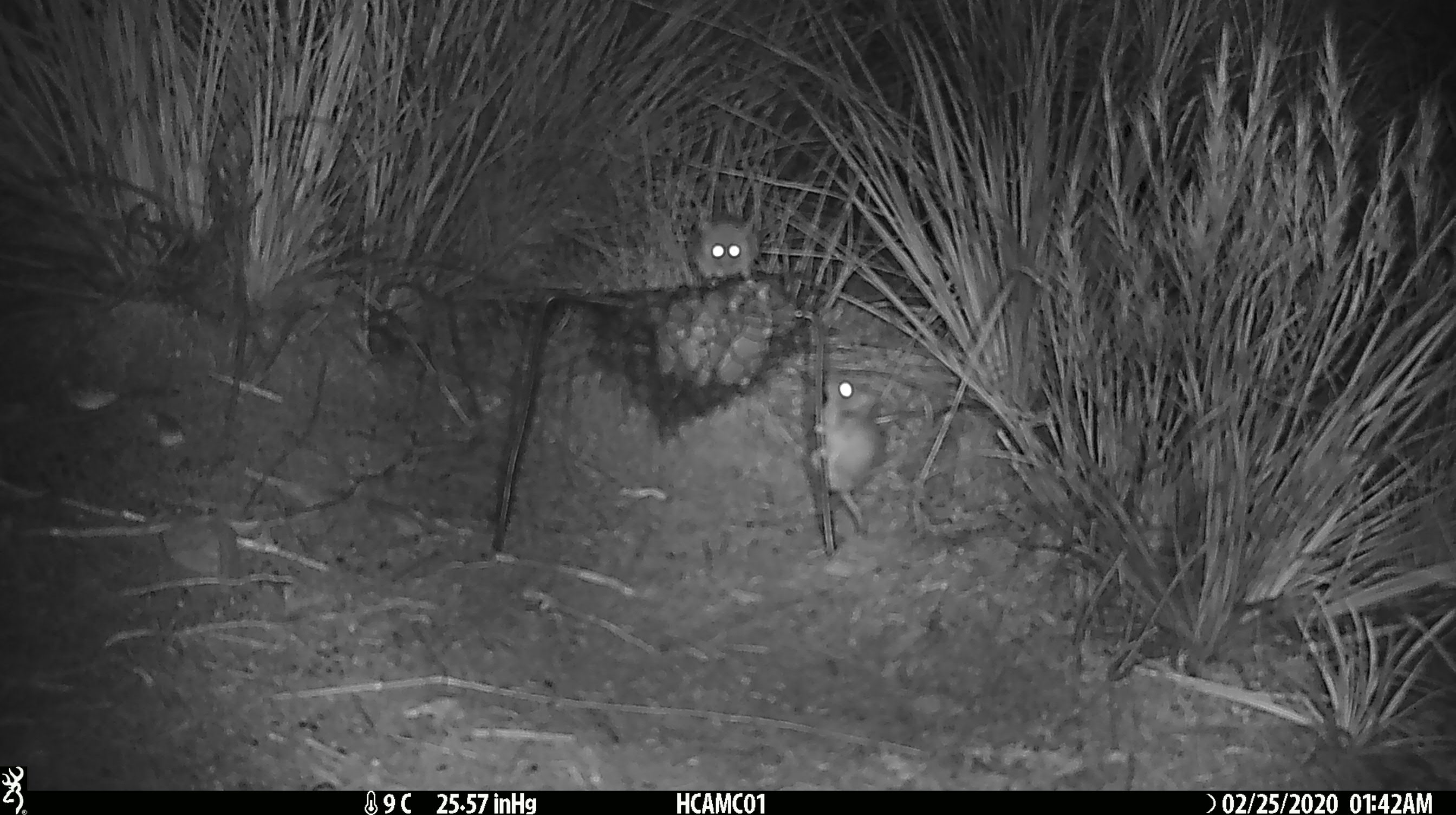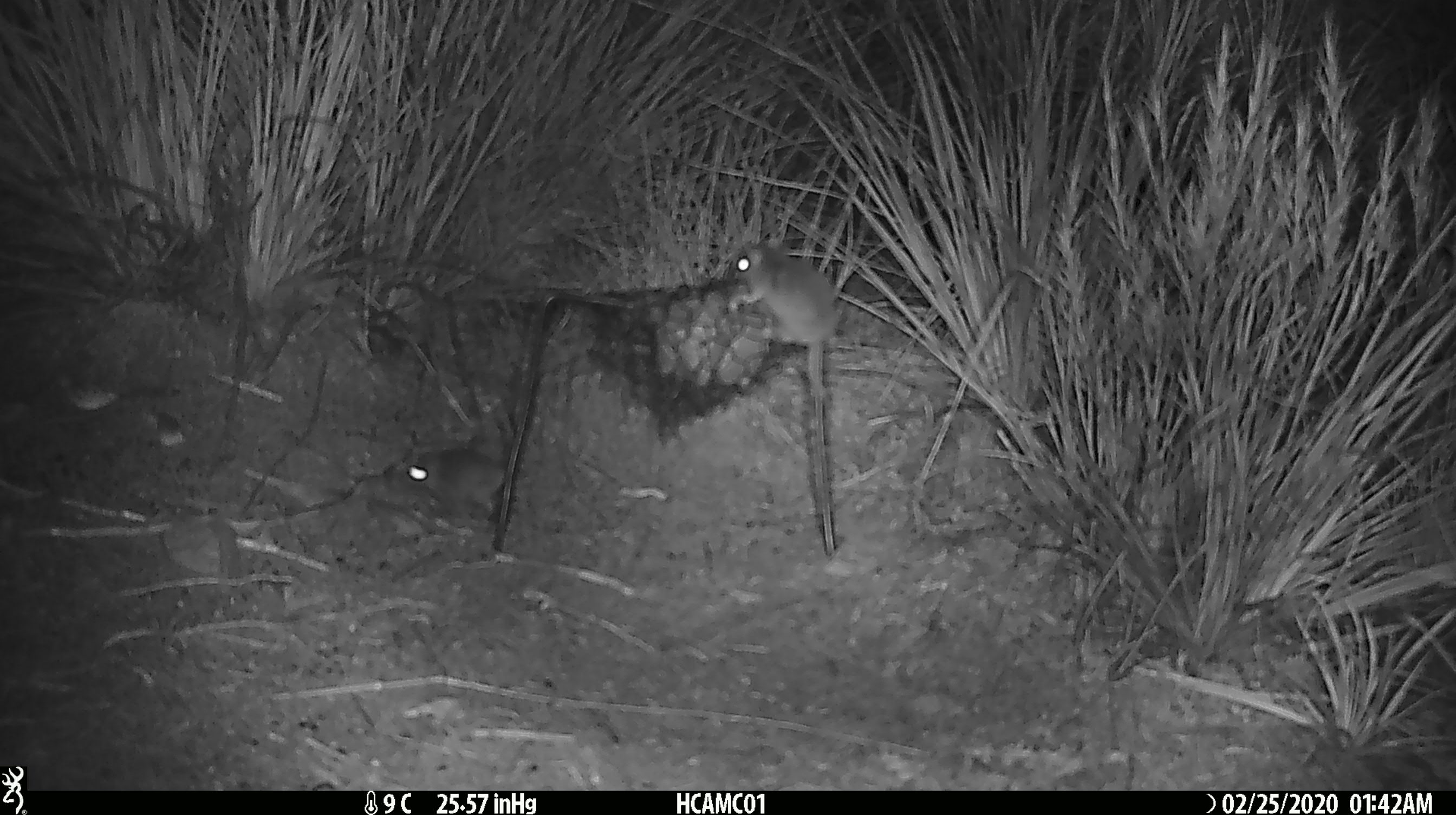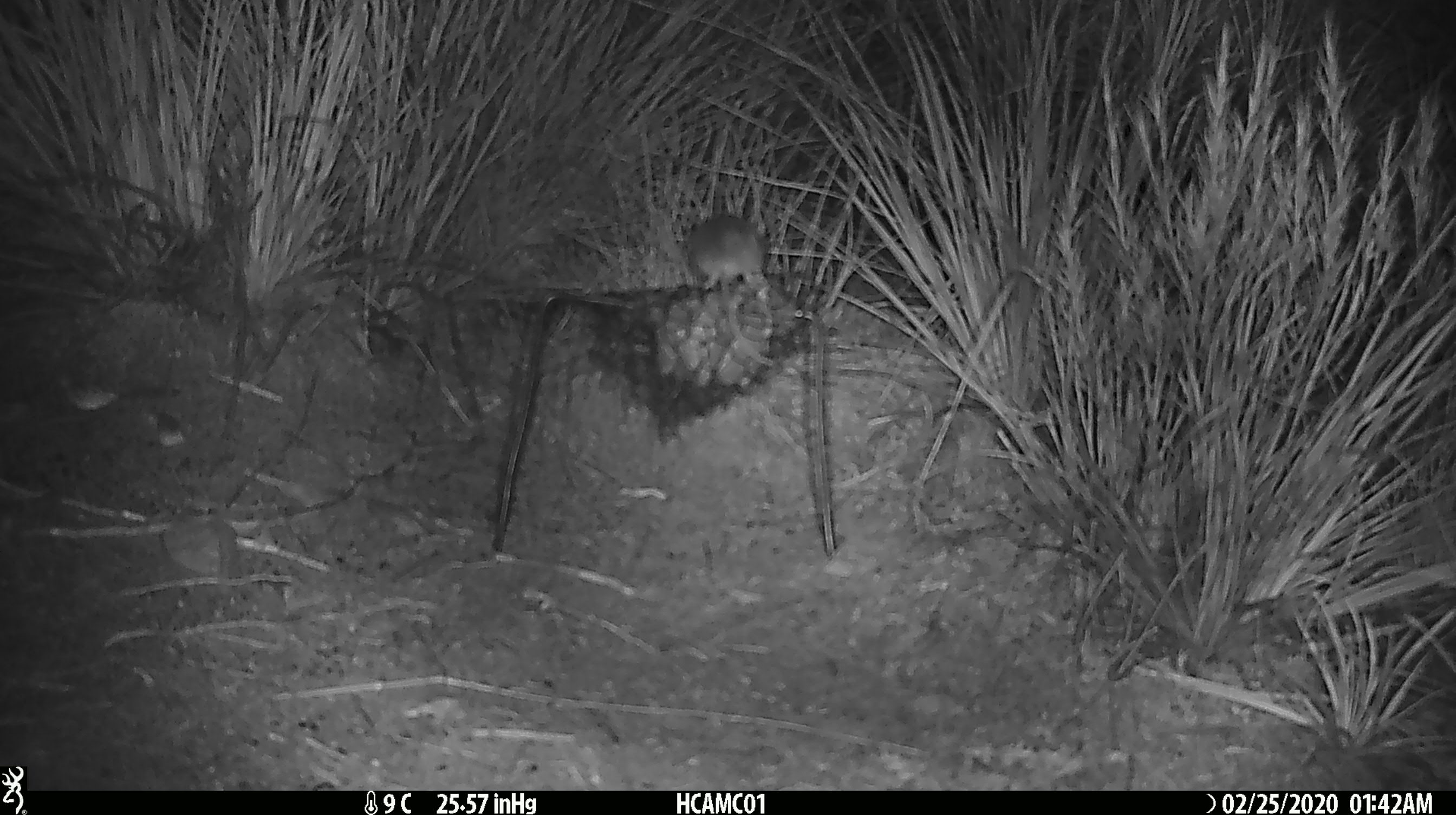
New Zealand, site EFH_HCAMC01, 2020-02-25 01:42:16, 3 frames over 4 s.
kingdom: Animalia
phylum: Chordata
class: Mammalia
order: Rodentia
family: Muridae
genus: Mus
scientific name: Mus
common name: mouse